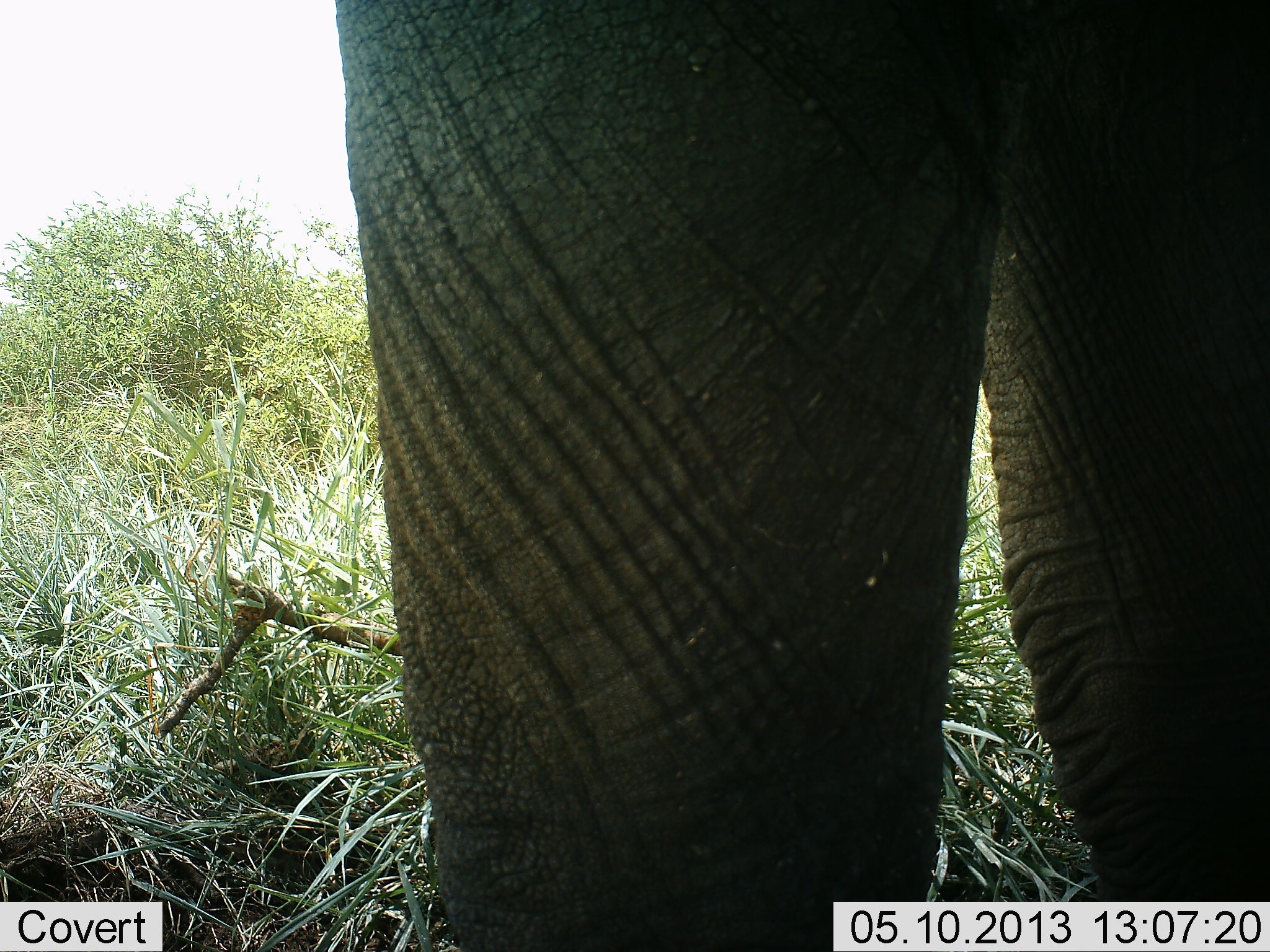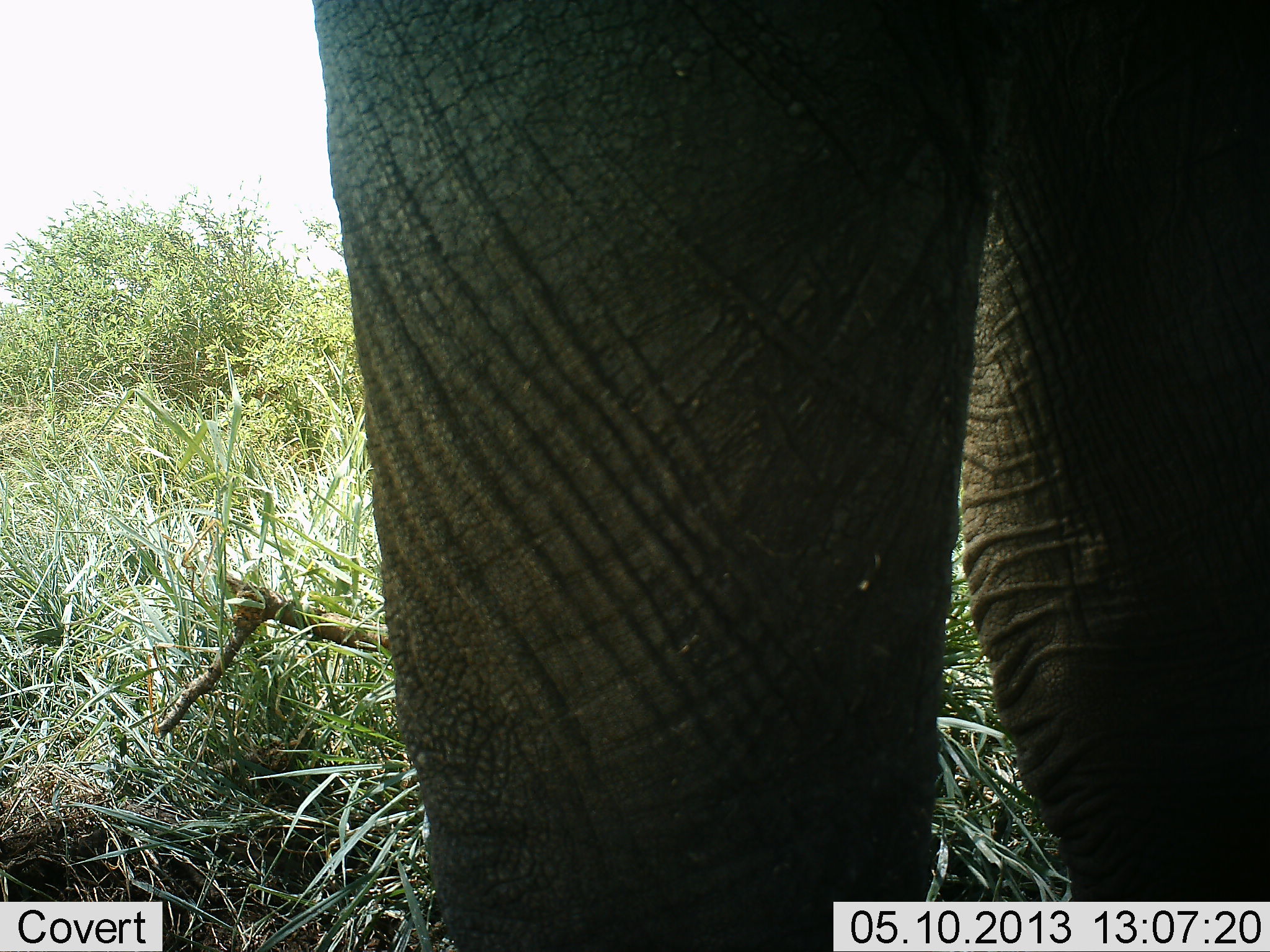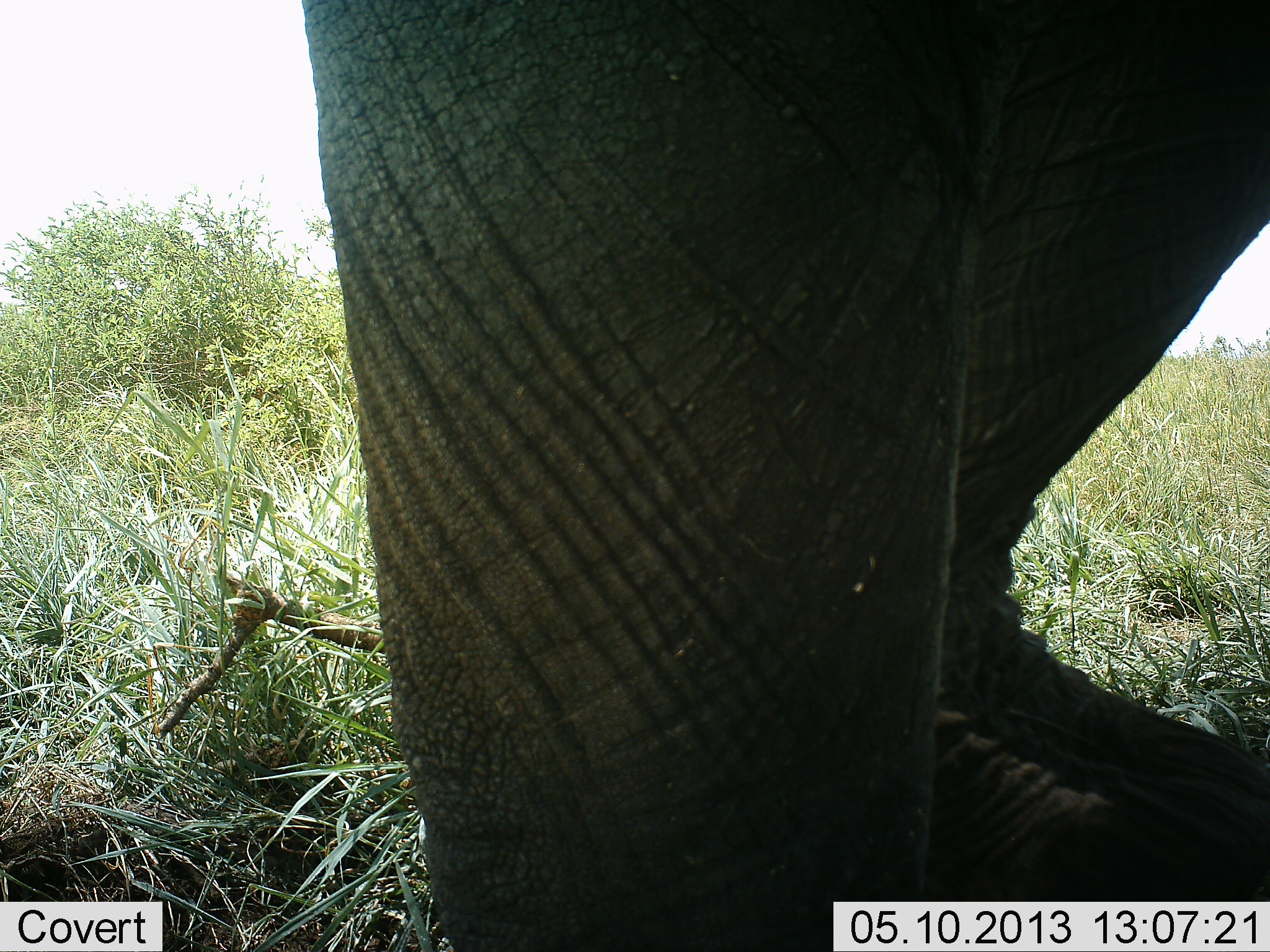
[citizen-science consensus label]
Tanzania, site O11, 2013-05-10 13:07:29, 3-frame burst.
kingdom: Animalia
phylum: Chordata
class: Mammalia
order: Proboscidea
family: Elephantidae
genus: Loxodonta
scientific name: Loxodonta africana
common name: african bush elephant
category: elephant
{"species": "elephant (african bush elephant) (Loxodonta africana)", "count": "1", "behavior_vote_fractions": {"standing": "58%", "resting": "0%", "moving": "42%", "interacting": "0%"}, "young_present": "0%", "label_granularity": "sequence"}